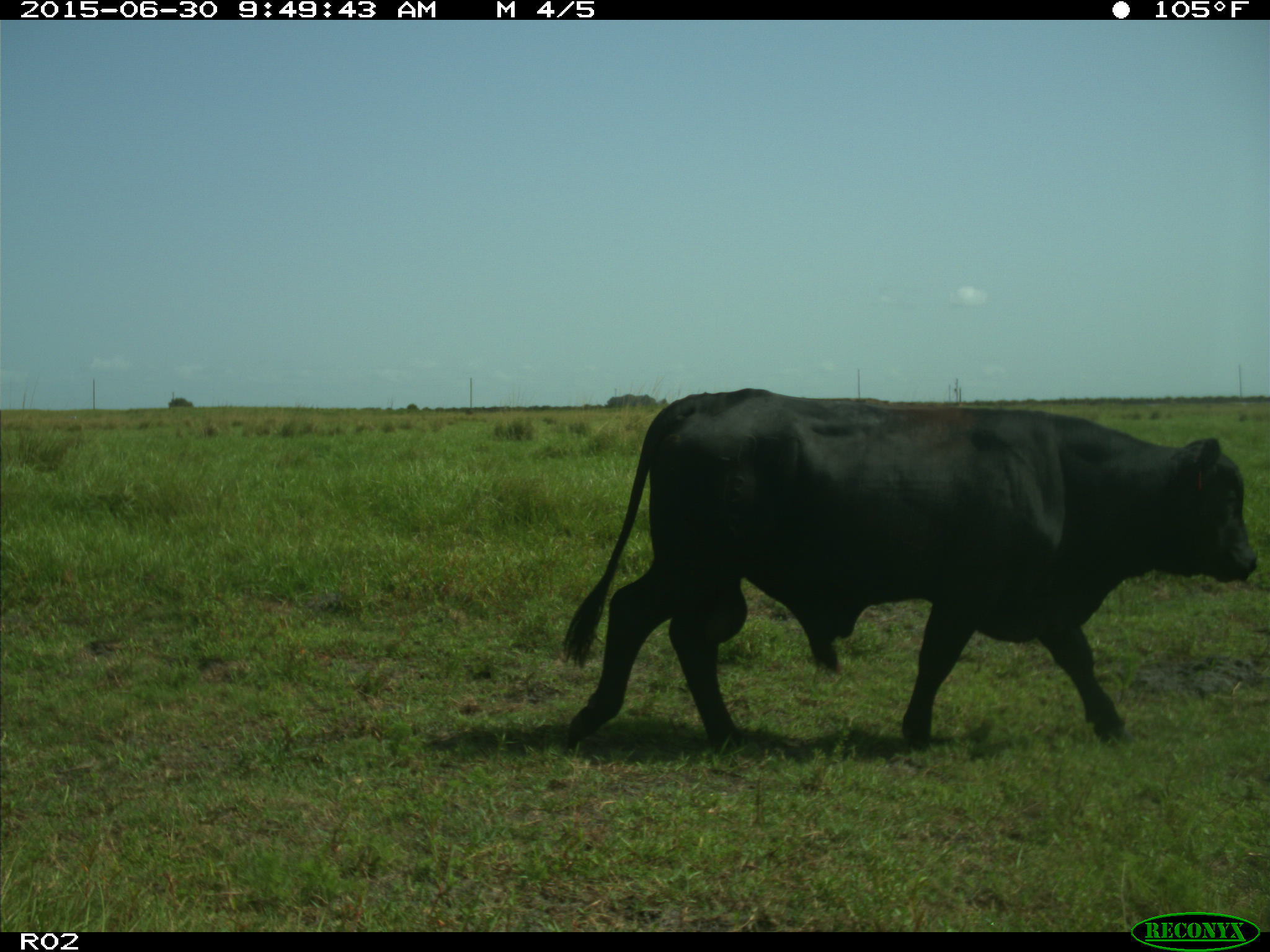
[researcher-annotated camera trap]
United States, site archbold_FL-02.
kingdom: Animalia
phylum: Chordata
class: Mammalia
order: Artiodactyla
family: Bovidae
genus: Bos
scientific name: Bos taurus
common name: domestic cow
Bos taurus (domestic cow).